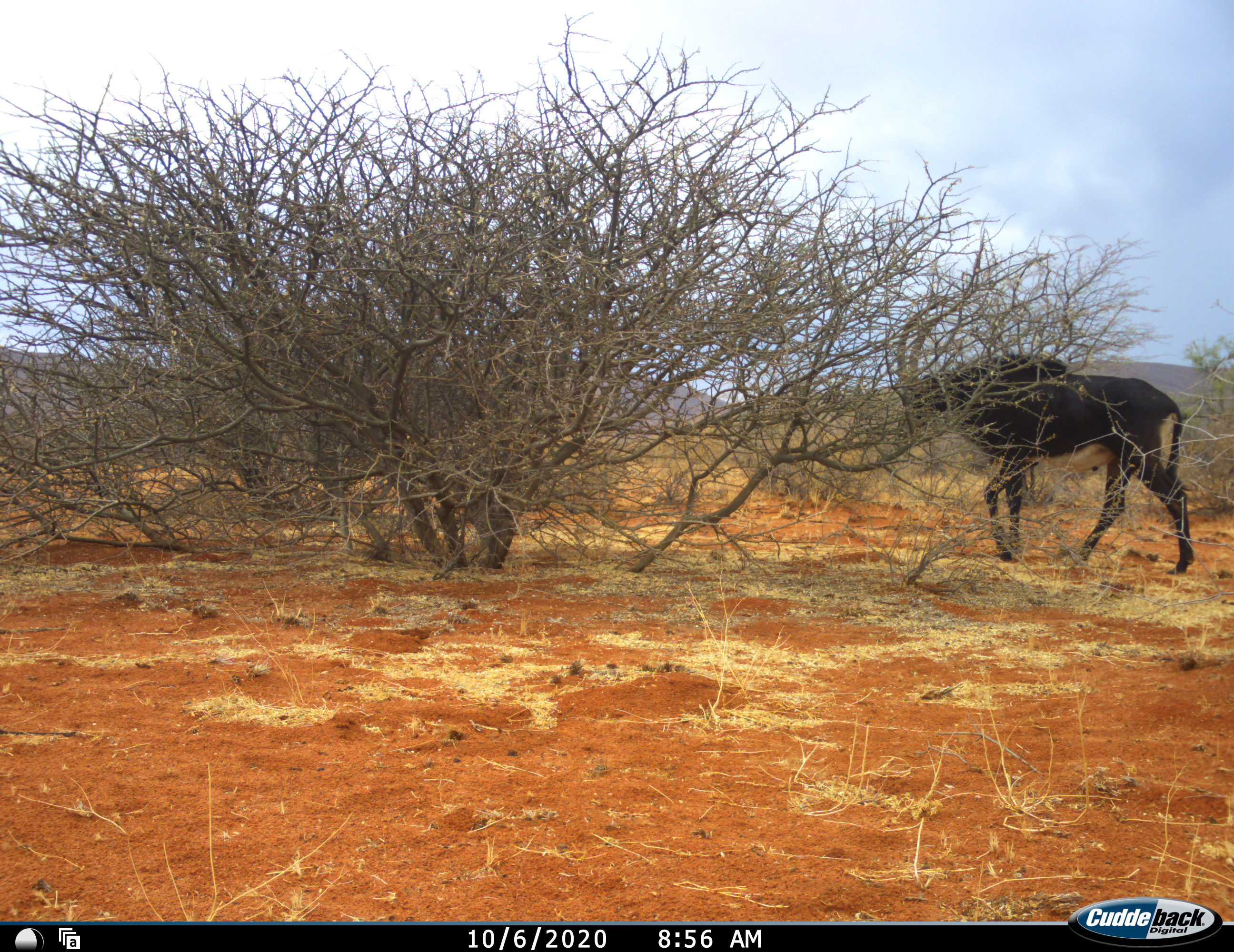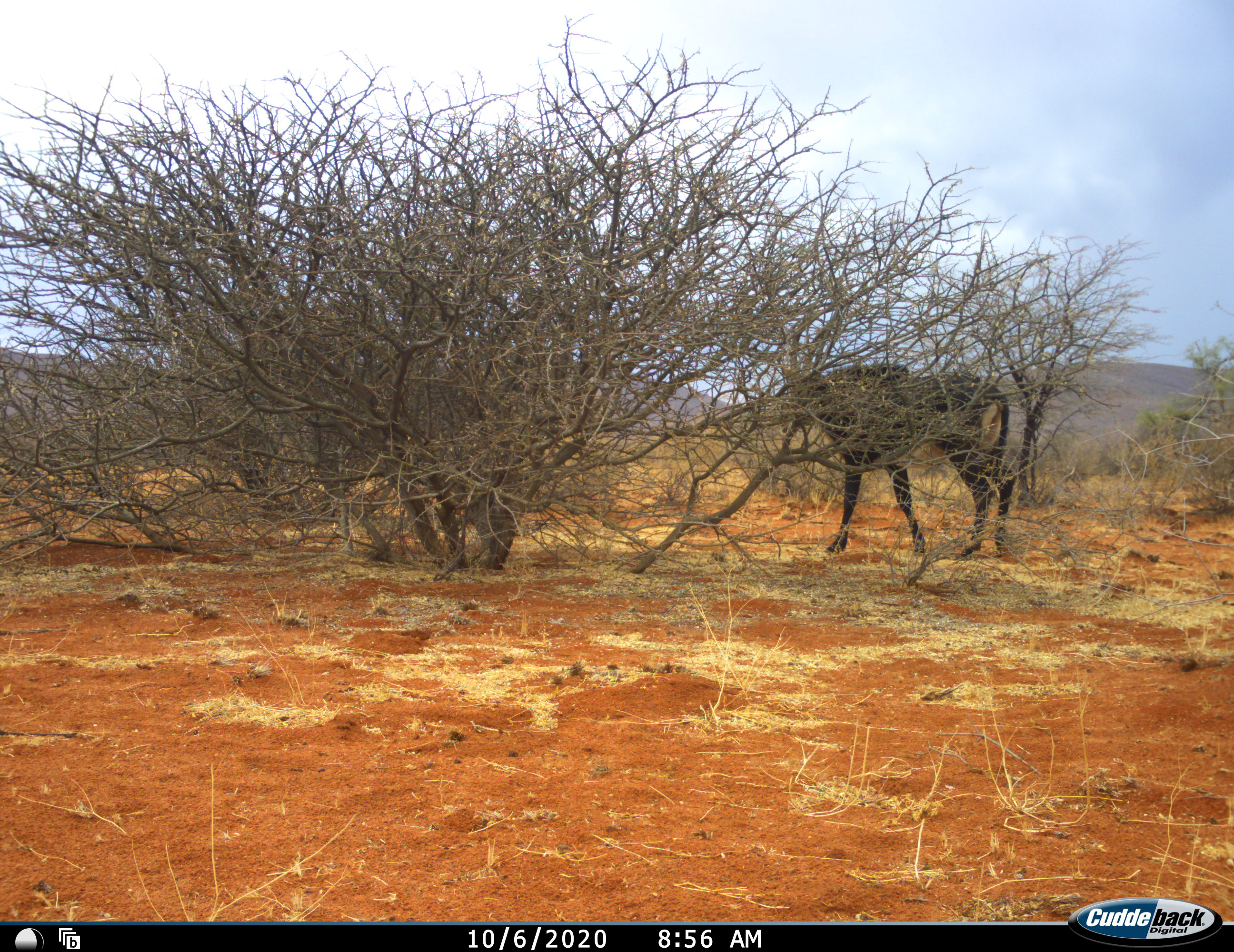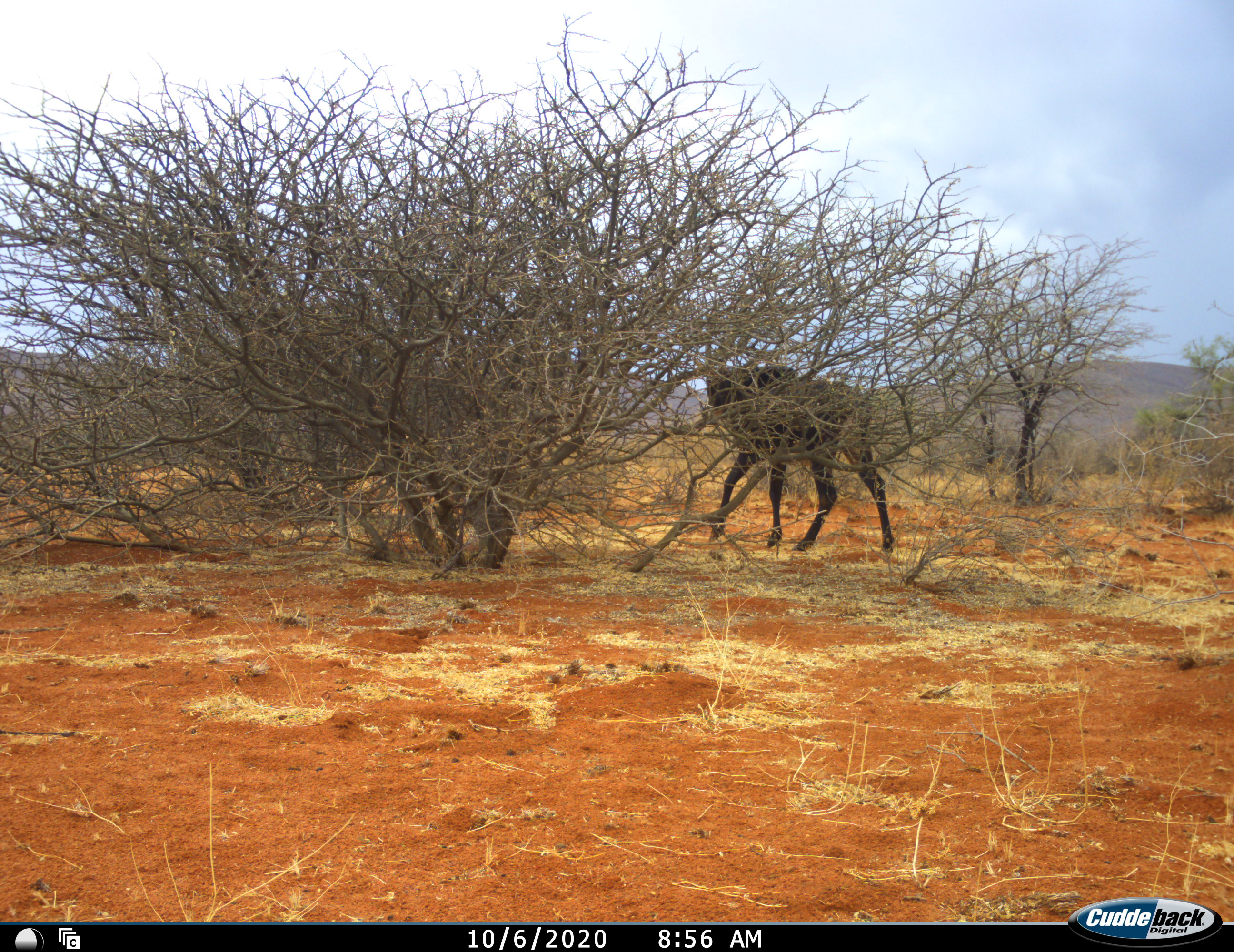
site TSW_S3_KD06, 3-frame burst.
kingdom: Animalia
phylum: Chordata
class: Mammalia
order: Artiodactyla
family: Bovidae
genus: Hippotragus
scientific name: Hippotragus niger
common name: sable antelope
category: sable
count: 1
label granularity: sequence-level